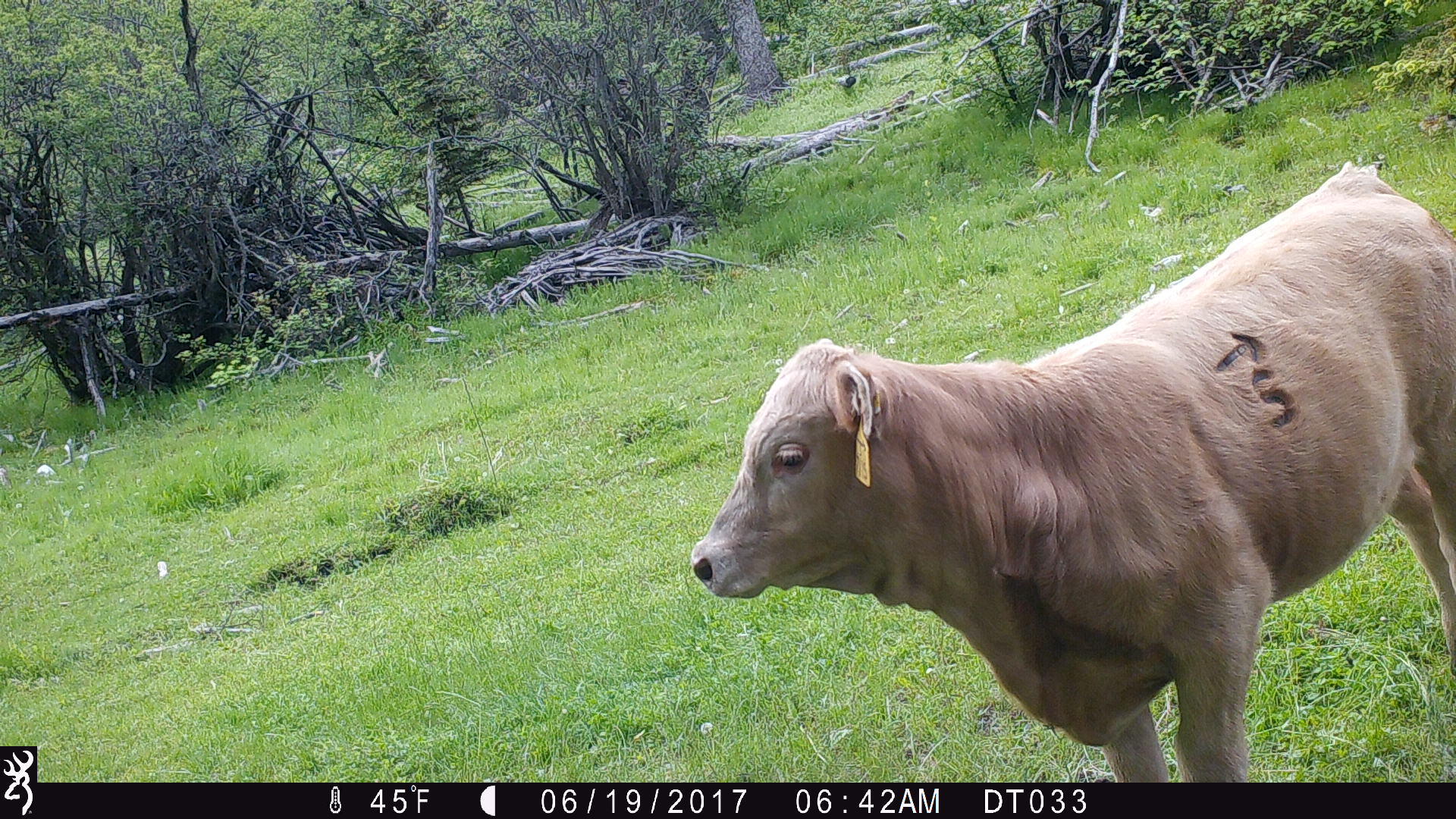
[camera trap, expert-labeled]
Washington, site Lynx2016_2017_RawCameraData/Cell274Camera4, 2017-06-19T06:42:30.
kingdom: Animalia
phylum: Chordata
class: Mammalia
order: Artiodactyla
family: Bovidae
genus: Bos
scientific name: Bos taurus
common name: domestic cattle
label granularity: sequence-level